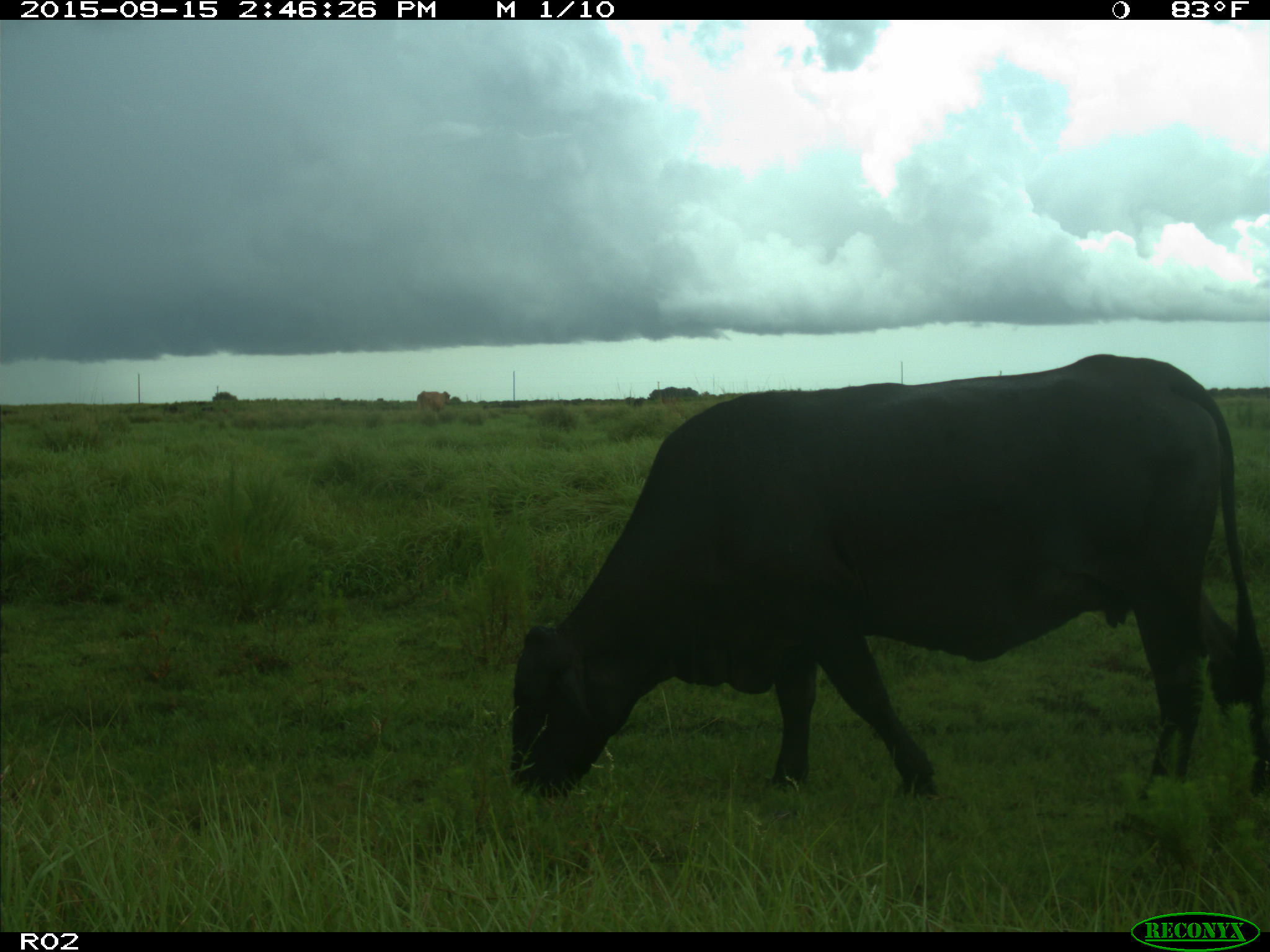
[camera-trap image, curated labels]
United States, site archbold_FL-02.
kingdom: Animalia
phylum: Chordata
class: Mammalia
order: Artiodactyla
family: Bovidae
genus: Bos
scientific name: Bos taurus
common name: domestic cow